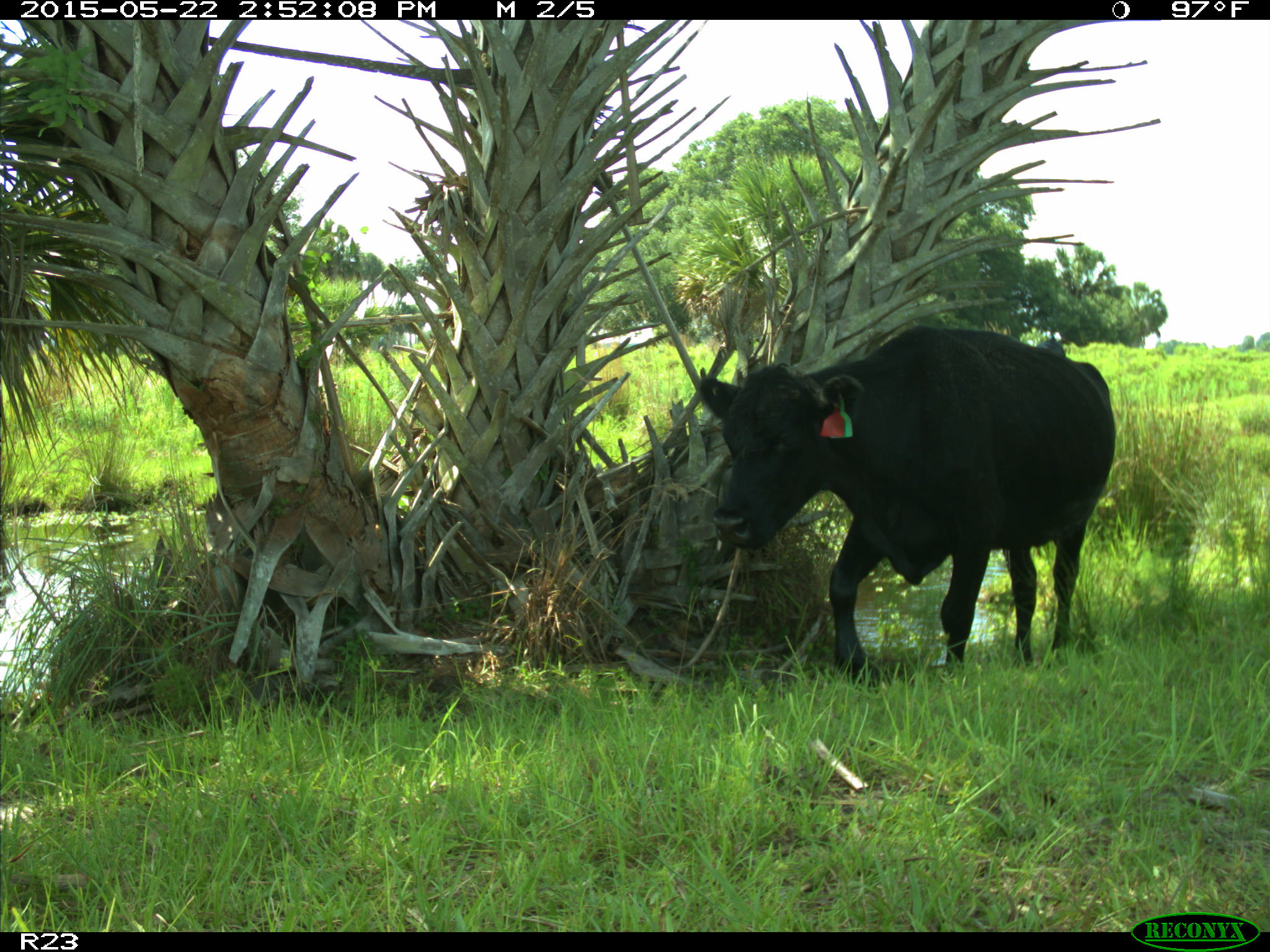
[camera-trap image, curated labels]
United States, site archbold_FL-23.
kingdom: Animalia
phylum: Chordata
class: Mammalia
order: Artiodactyla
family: Bovidae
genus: Bos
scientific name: Bos taurus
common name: domestic cow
Bos taurus (domestic cow).